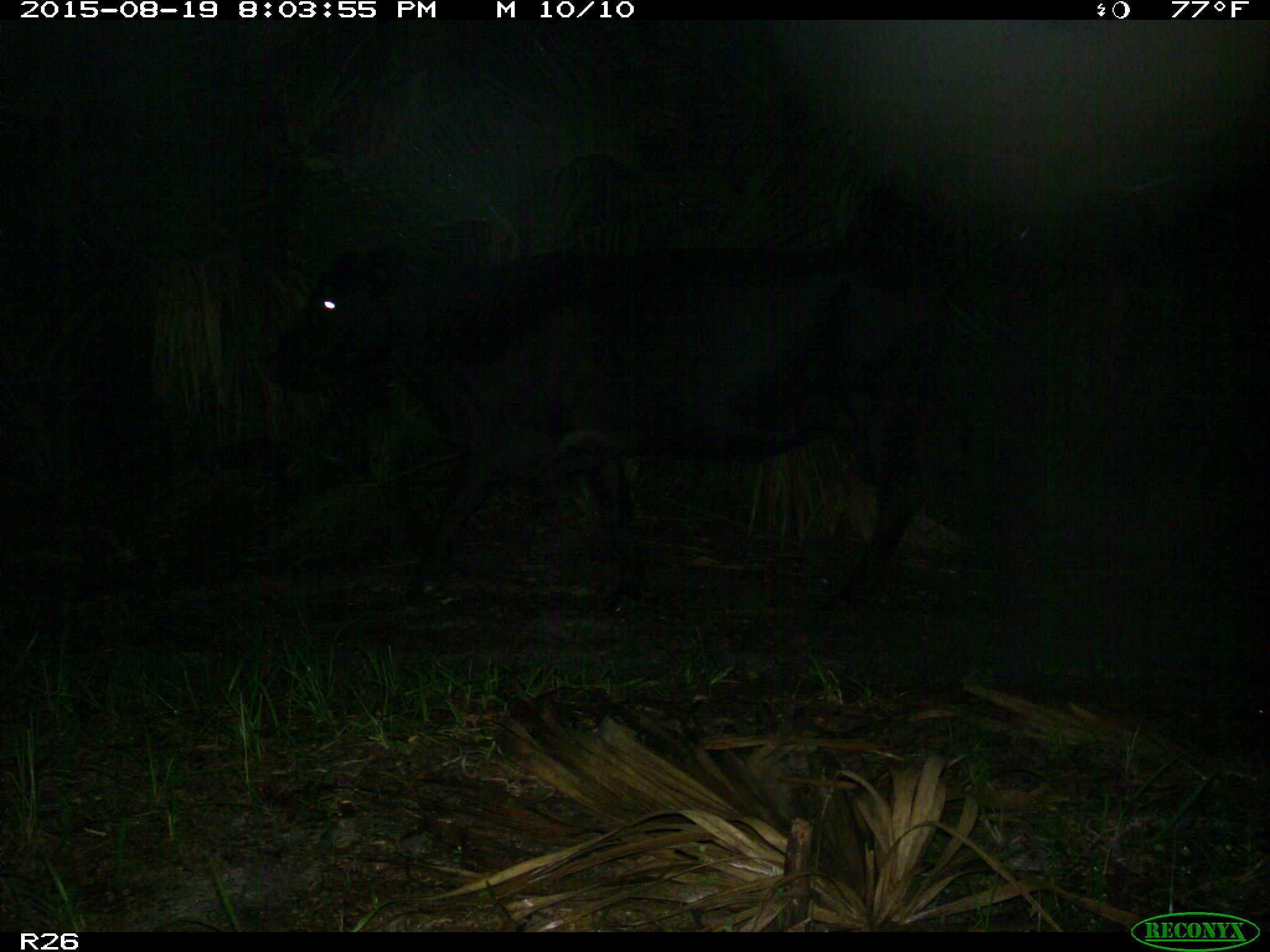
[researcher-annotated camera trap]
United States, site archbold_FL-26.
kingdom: Animalia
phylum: Chordata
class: Mammalia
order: Artiodactyla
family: Bovidae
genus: Bos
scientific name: Bos taurus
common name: domestic cow